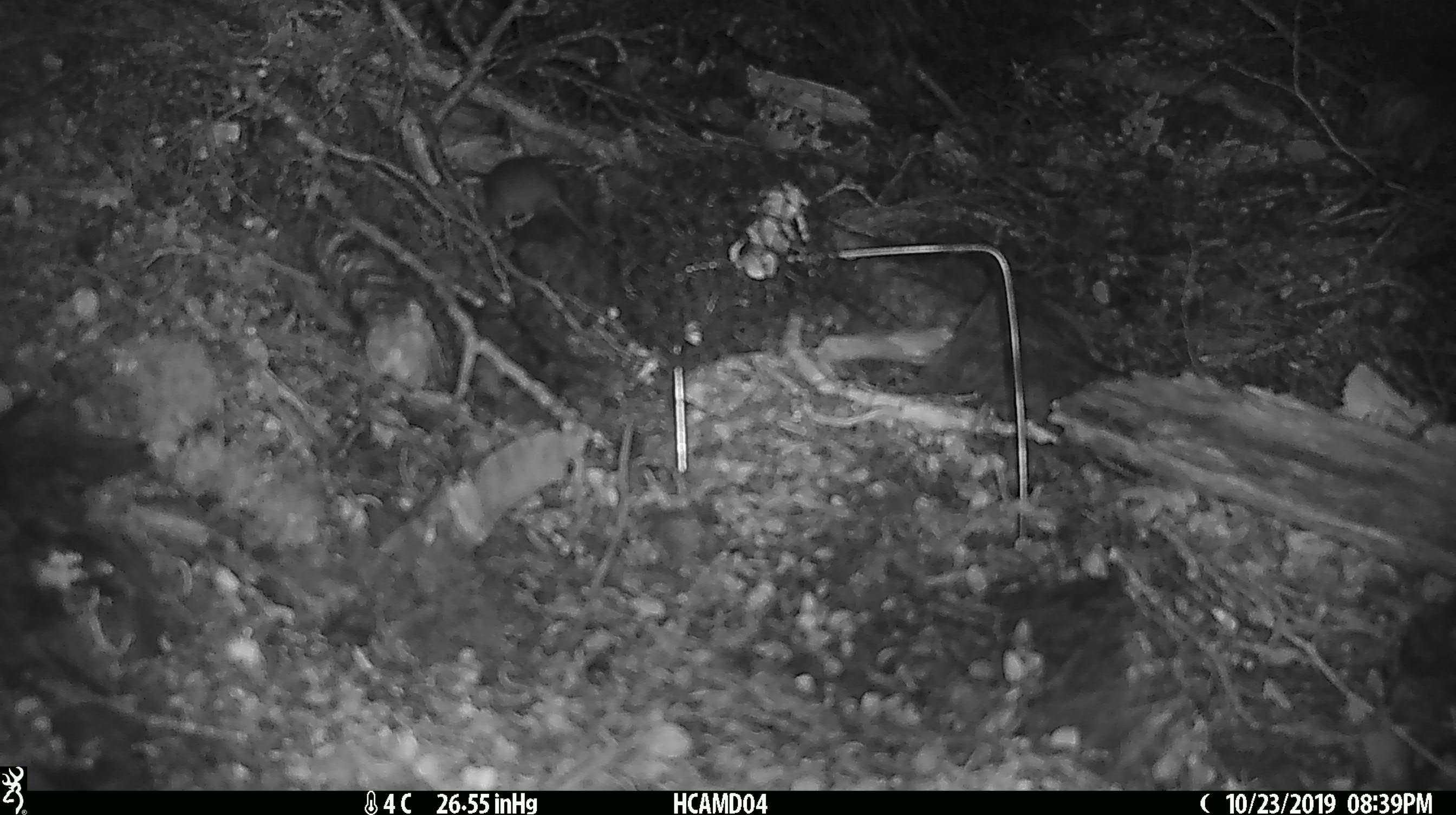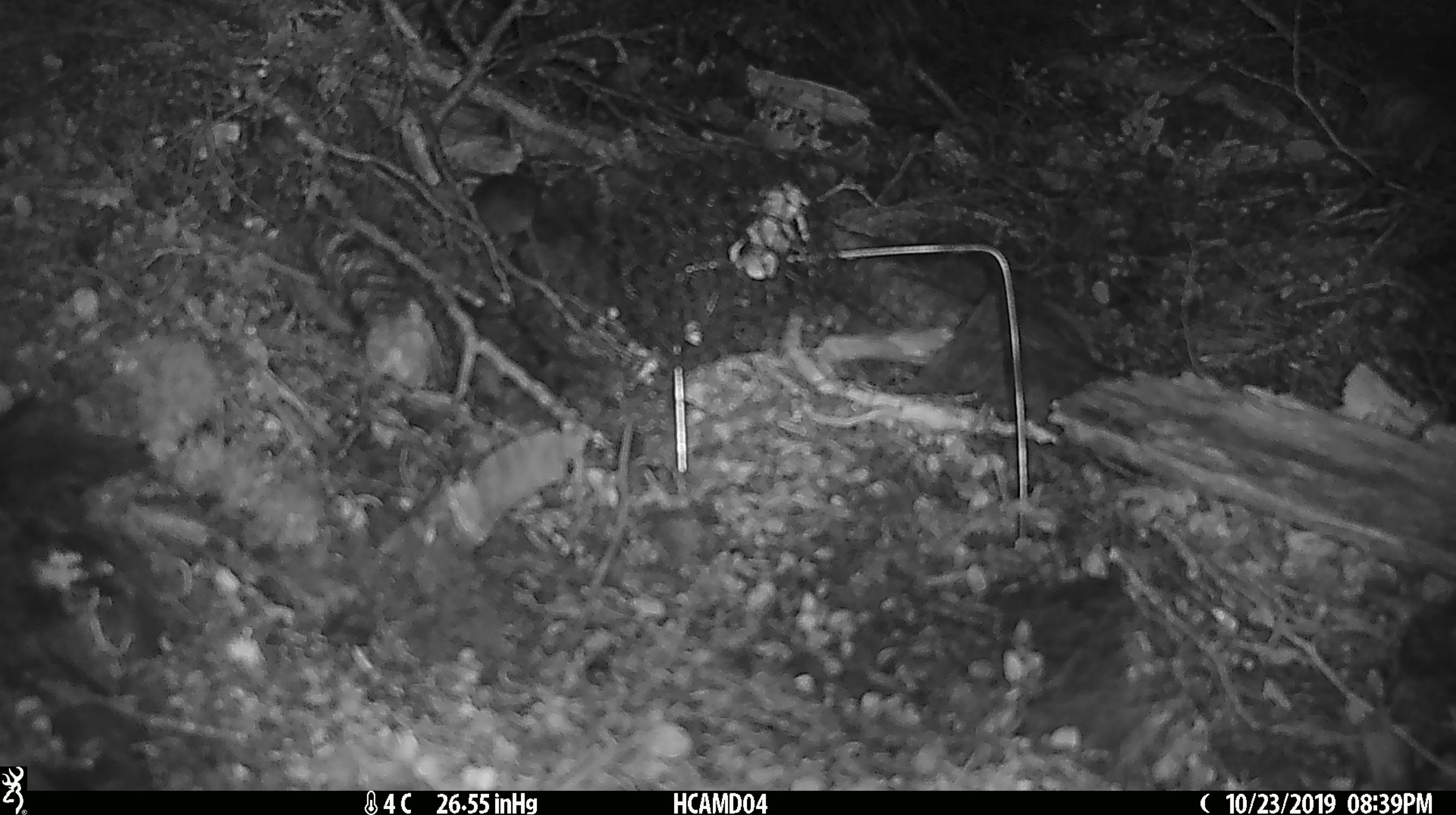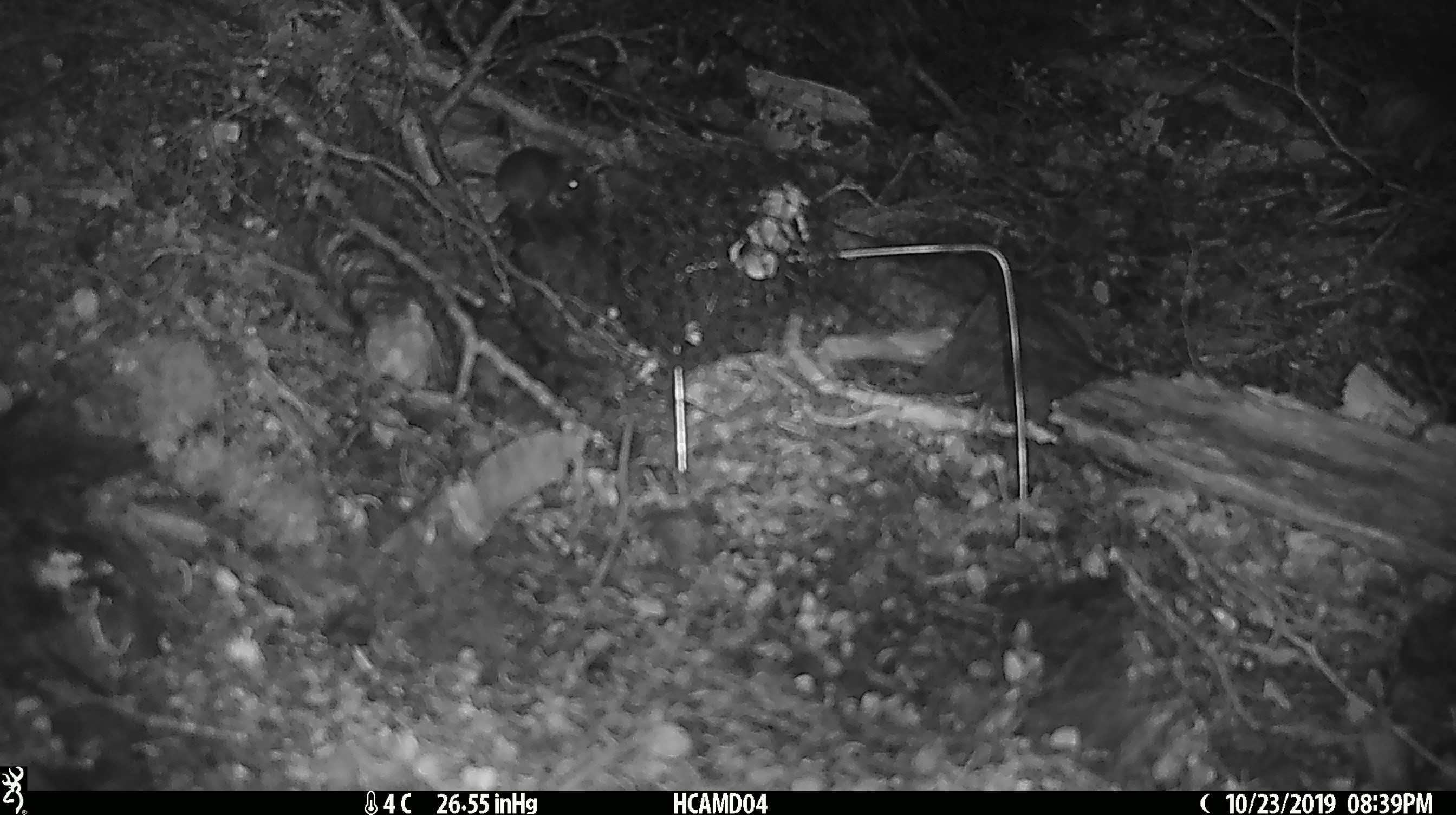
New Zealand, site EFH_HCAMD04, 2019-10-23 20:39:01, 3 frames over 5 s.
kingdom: Animalia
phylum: Chordata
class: Mammalia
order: Rodentia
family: Muridae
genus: Mus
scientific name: Mus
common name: mouse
Mouse (Mus).